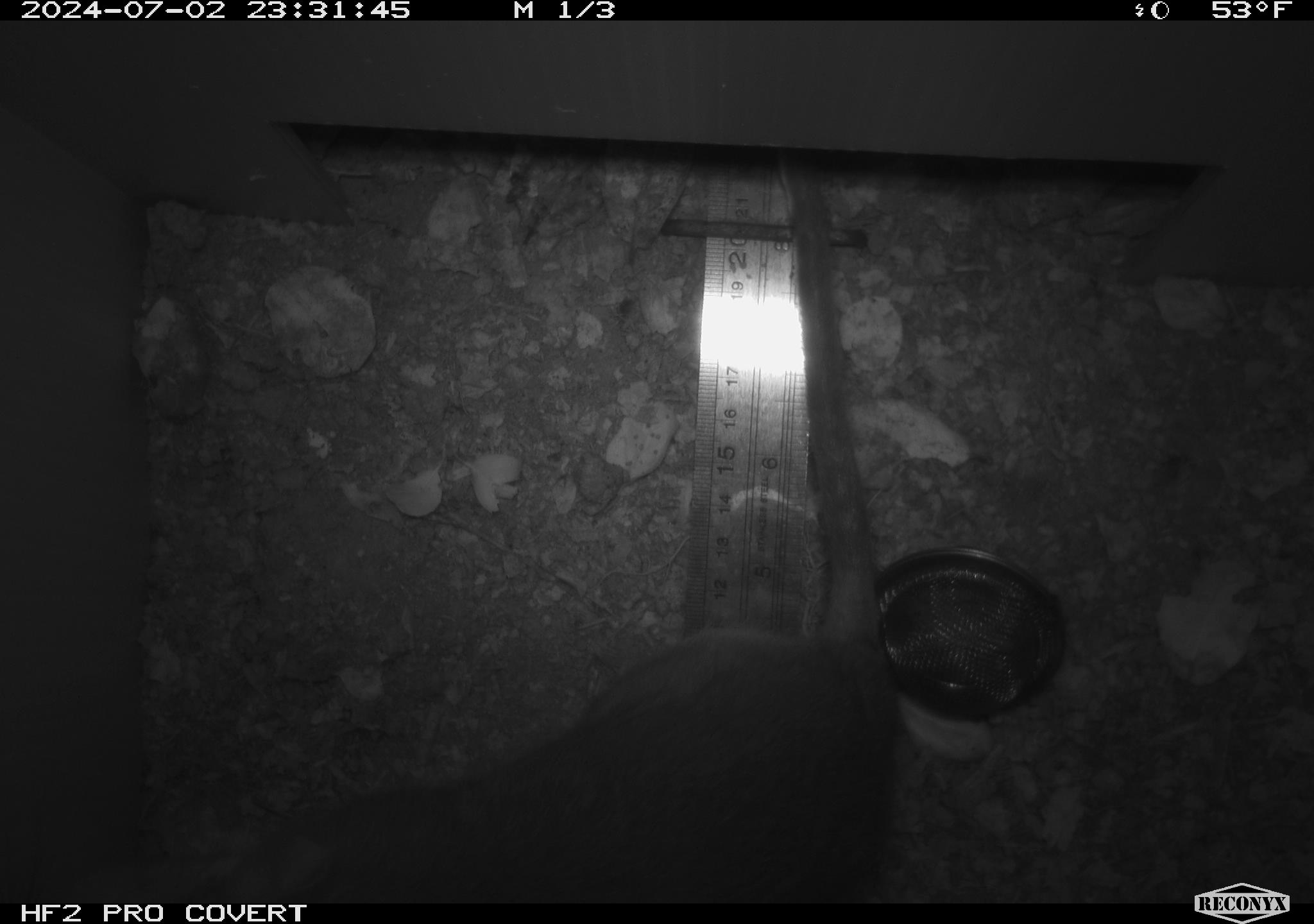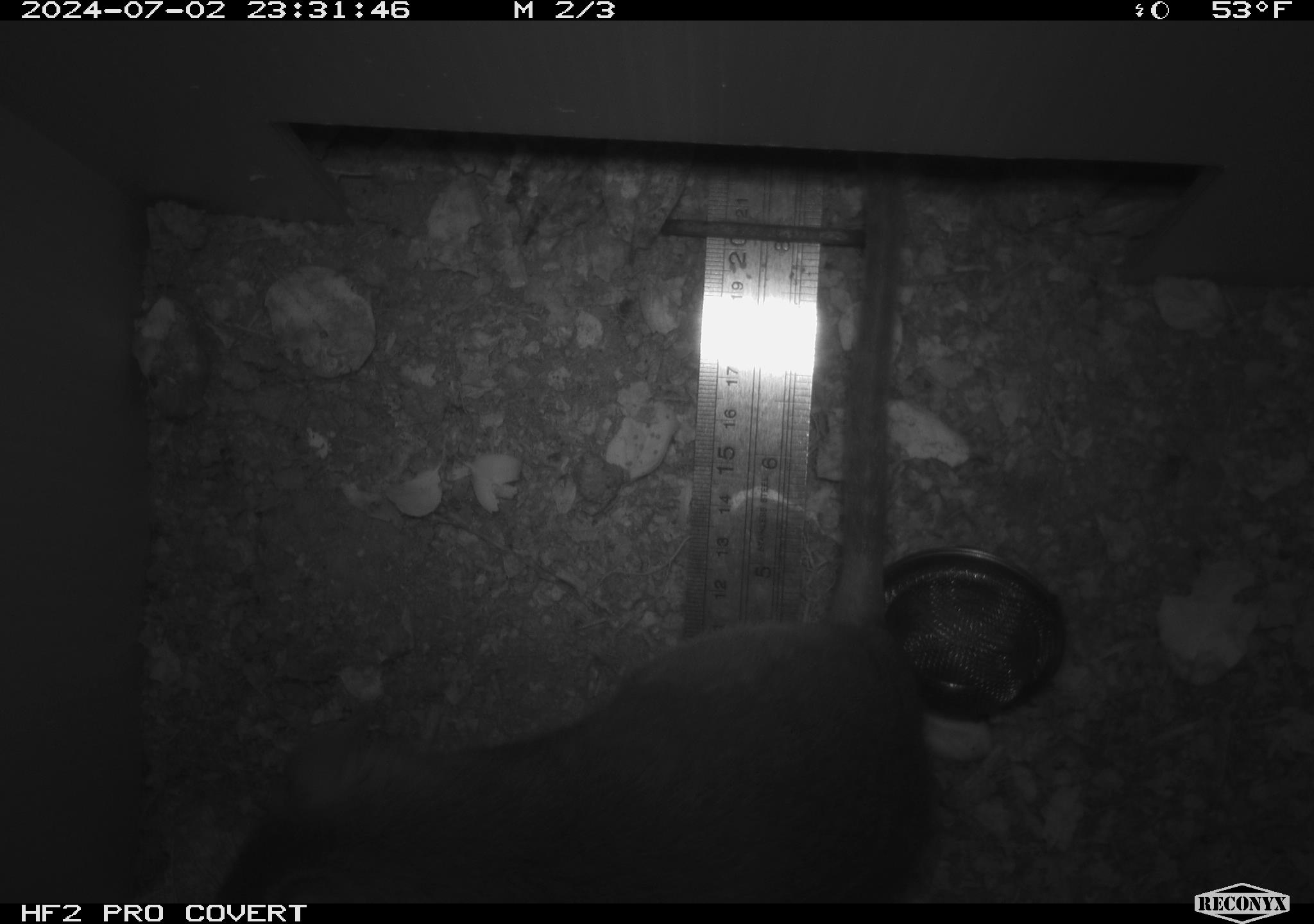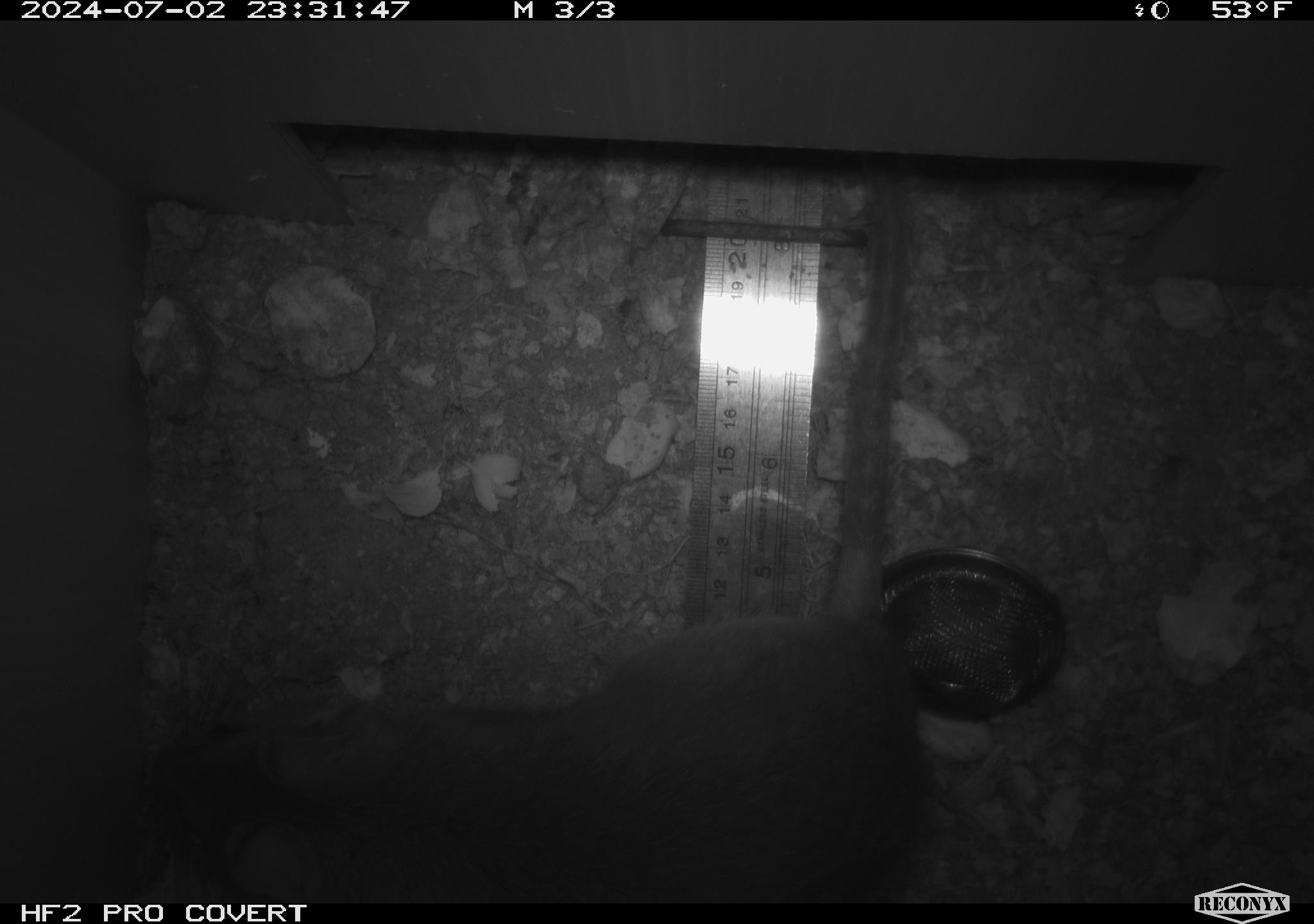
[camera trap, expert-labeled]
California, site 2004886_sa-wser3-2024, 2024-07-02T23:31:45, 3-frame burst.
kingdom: Animalia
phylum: Chordata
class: Mammalia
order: Rodentia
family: Cricetidae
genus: Neotoma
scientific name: Neotoma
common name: pack rat or woodrat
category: neotoma species